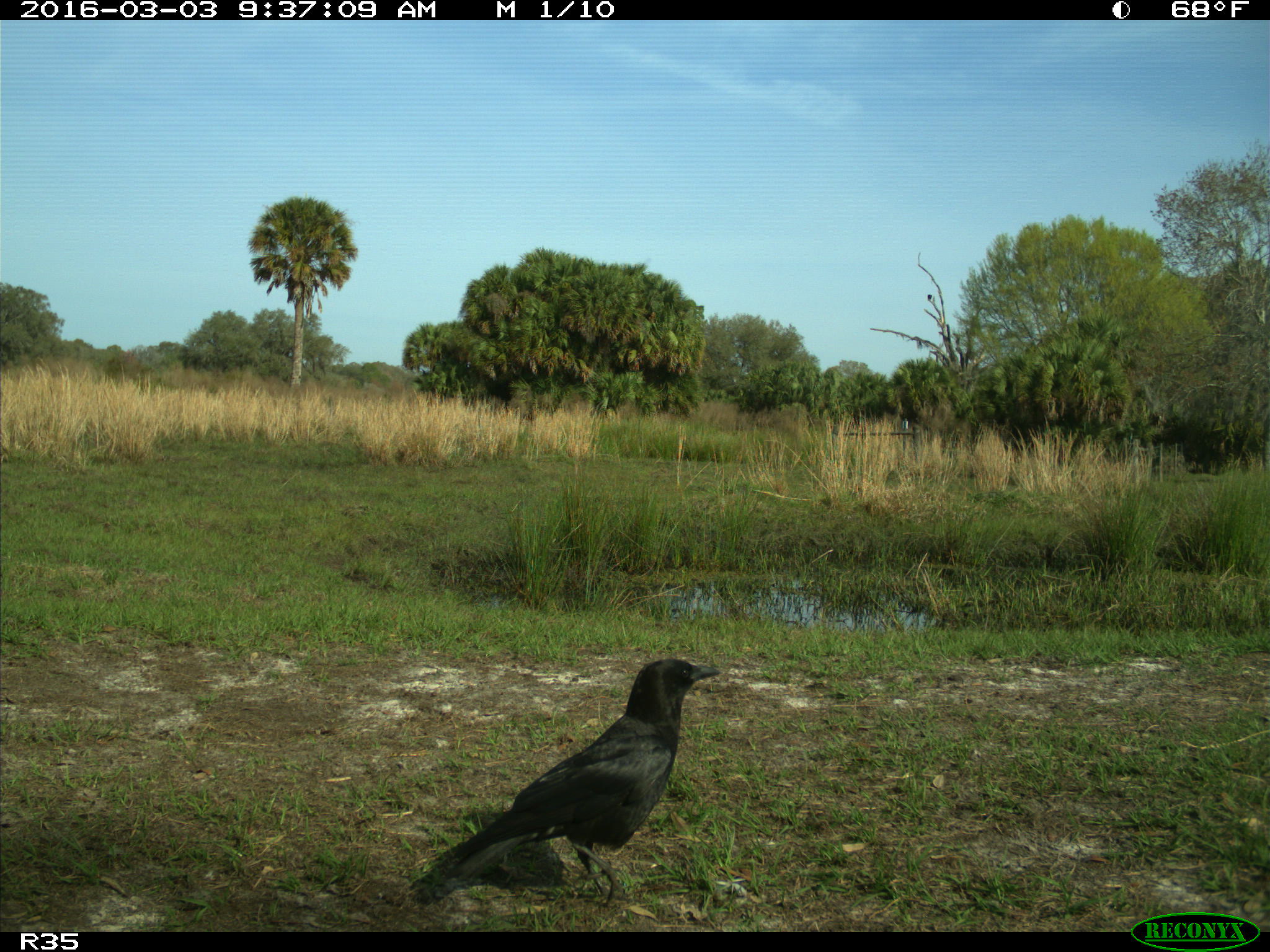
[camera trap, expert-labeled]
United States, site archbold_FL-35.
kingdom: Animalia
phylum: Chordata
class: Aves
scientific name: Aves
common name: birds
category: unidentified bird